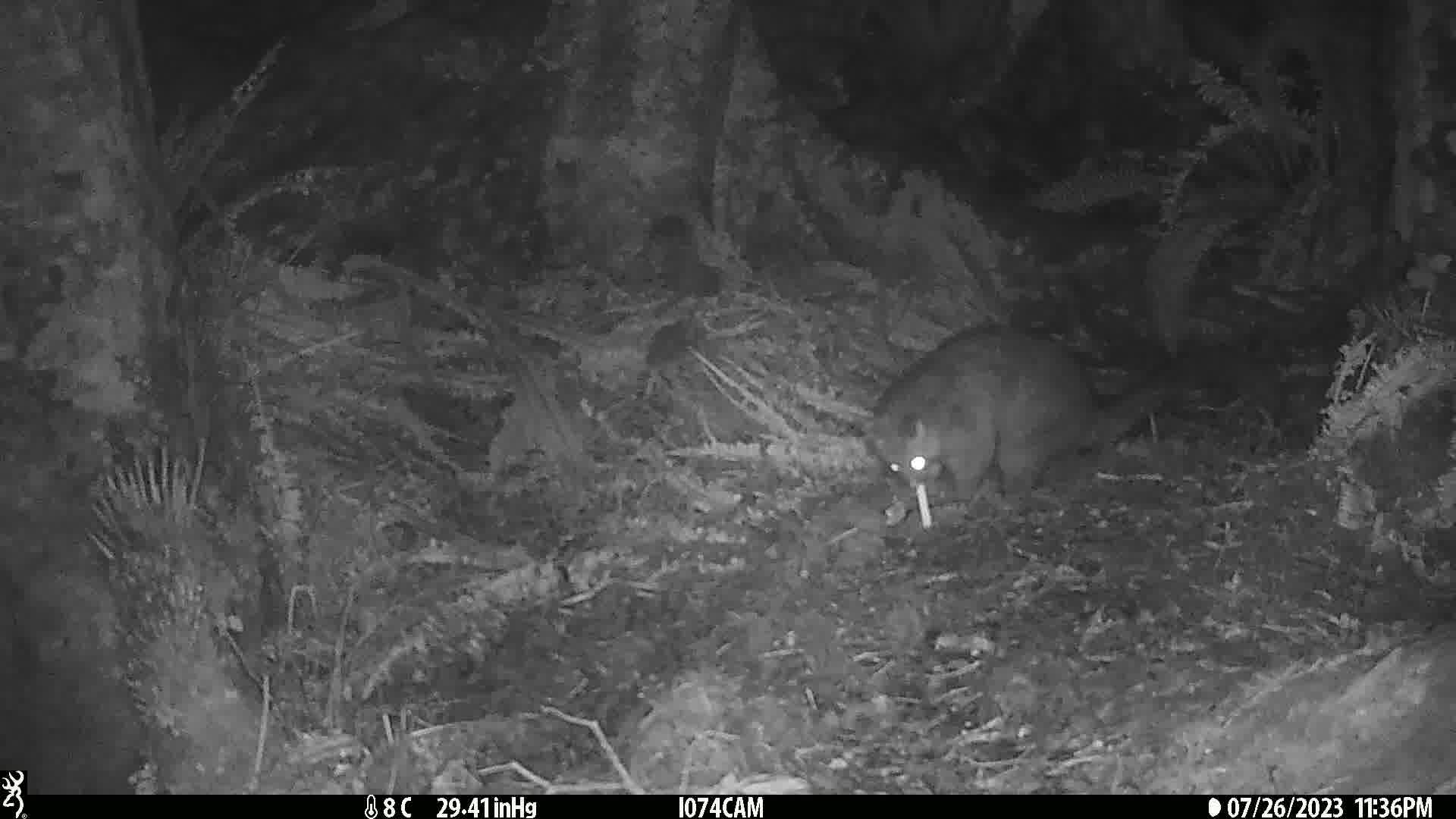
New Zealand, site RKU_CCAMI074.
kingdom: Animalia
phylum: Chordata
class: Mammalia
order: Diprotodontia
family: Phalangeridae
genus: Trichosurus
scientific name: Trichosurus vulpecula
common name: common brushtail possum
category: possum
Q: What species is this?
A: Possum (common brushtail possum) (Trichosurus vulpecula).